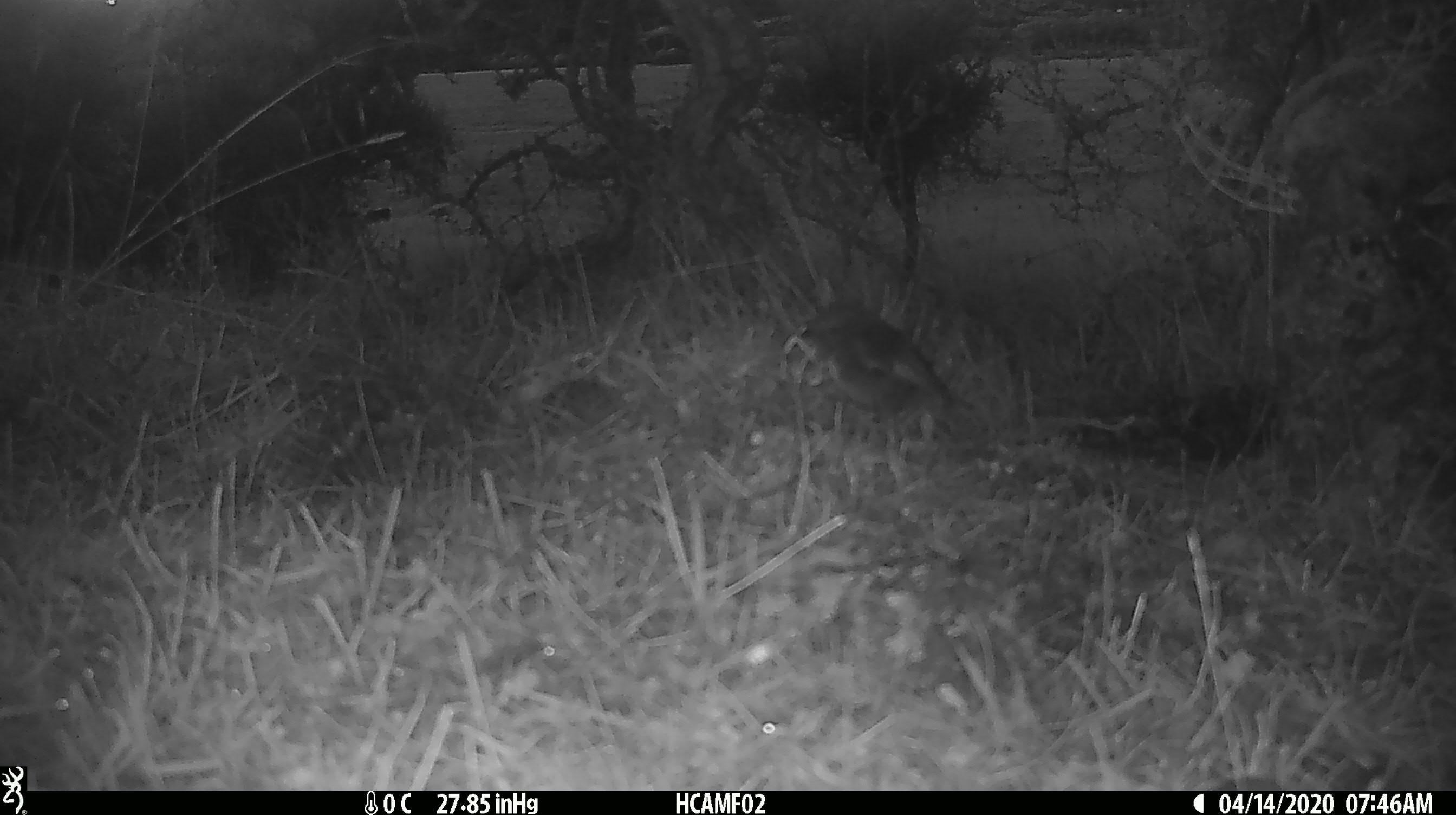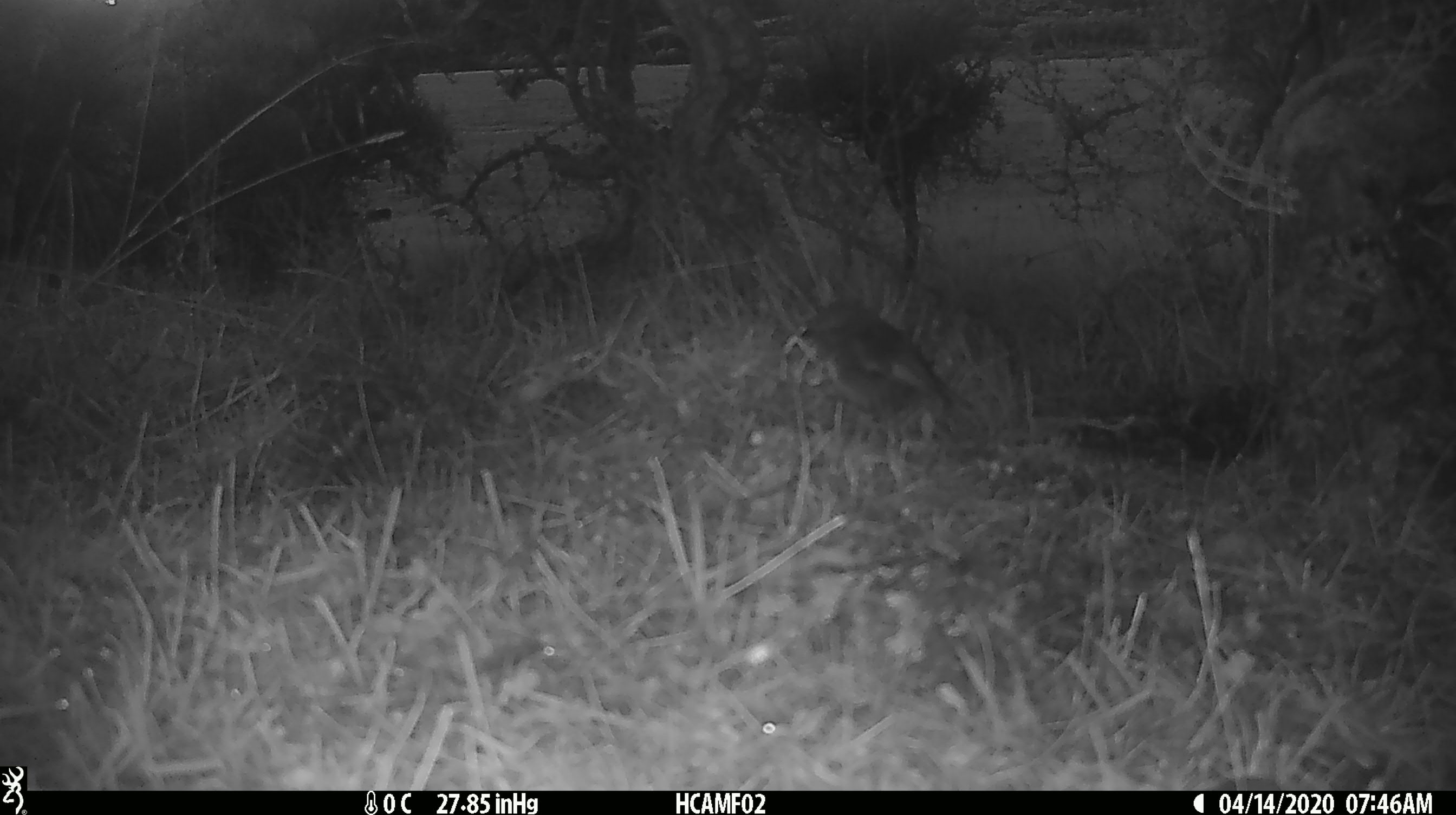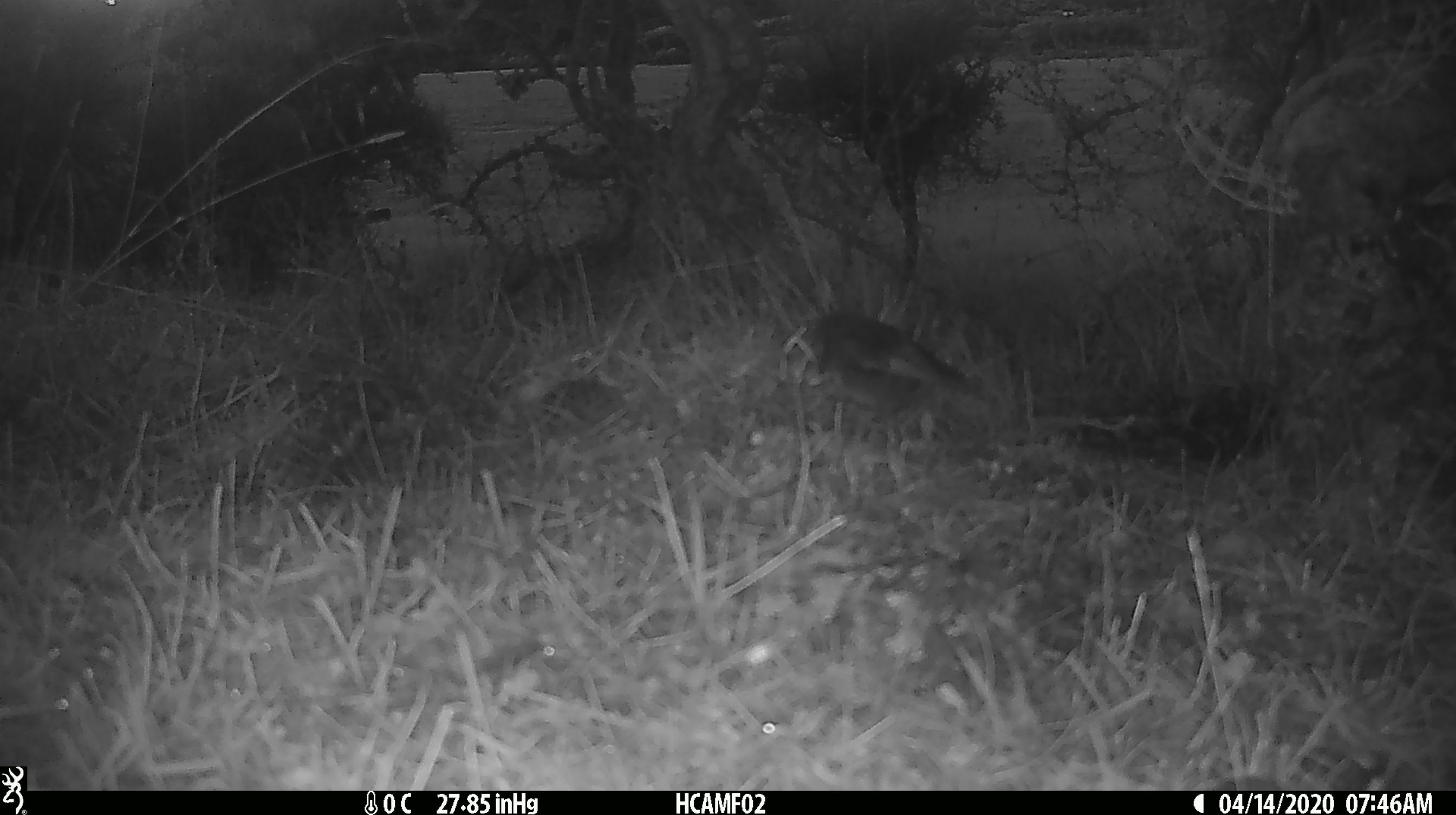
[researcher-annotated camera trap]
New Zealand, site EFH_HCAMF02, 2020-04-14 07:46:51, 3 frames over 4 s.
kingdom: Animalia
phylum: Chordata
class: Aves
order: Passeriformes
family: Petroicidae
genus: Petroica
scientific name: Petroica australis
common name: new zealand robin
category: robin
Robin (new zealand robin) (Petroica australis).